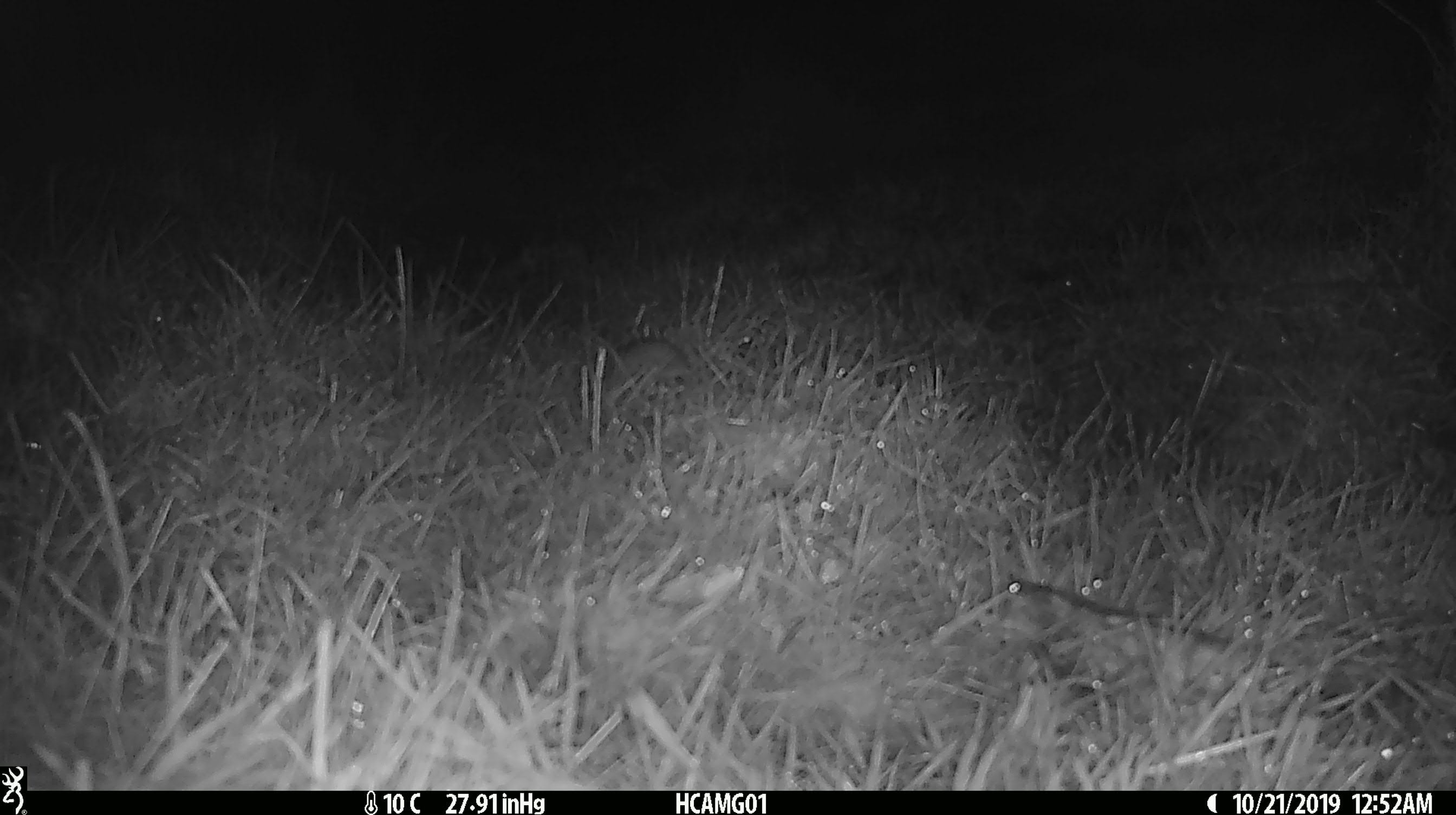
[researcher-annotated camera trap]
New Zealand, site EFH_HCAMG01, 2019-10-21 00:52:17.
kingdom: Animalia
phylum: Chordata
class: Mammalia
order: Rodentia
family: Muridae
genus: Mus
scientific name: Mus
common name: mouse